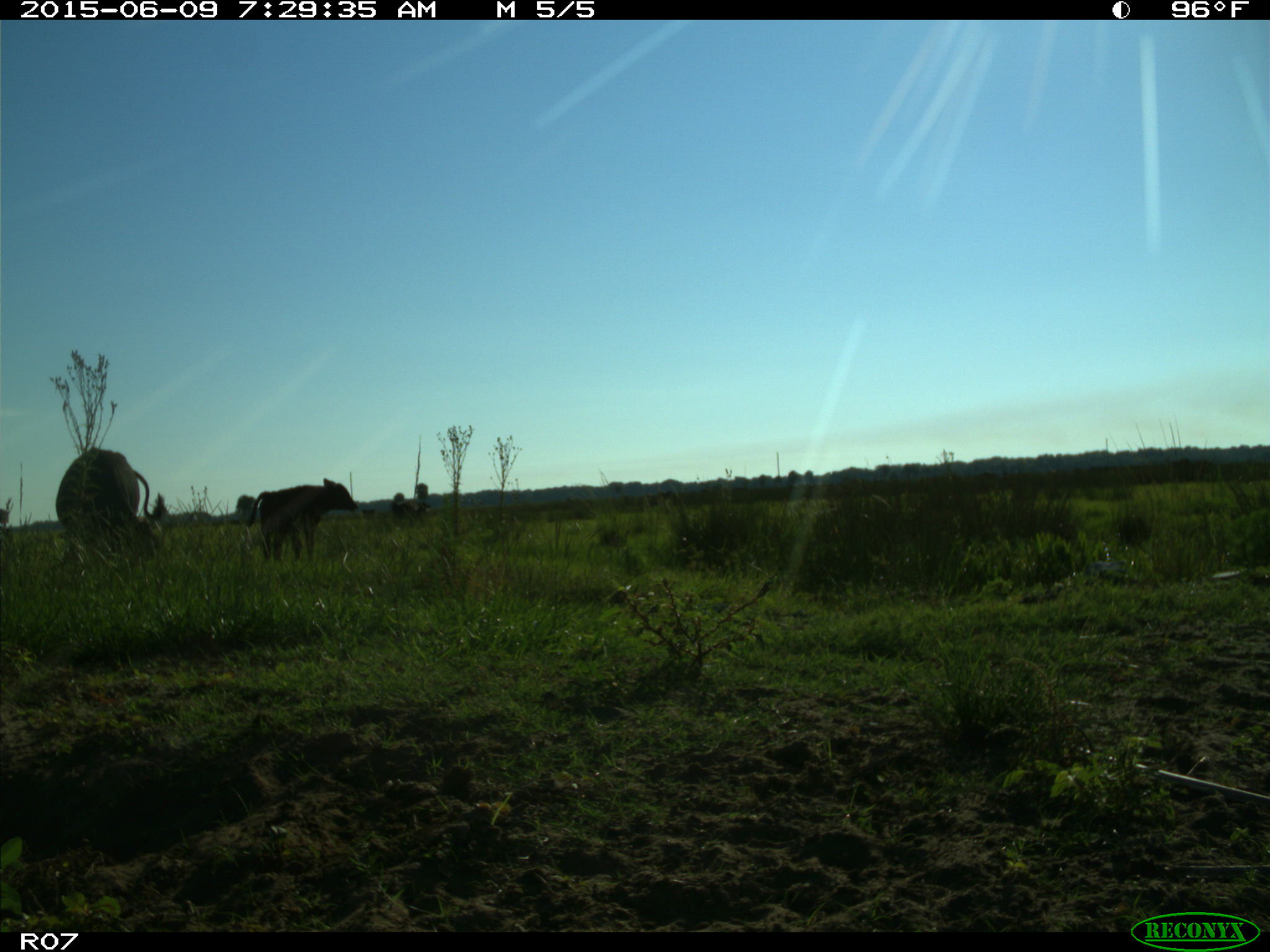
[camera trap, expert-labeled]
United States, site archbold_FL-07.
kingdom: Animalia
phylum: Chordata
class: Mammalia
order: Artiodactyla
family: Bovidae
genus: Bos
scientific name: Bos taurus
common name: domestic cow